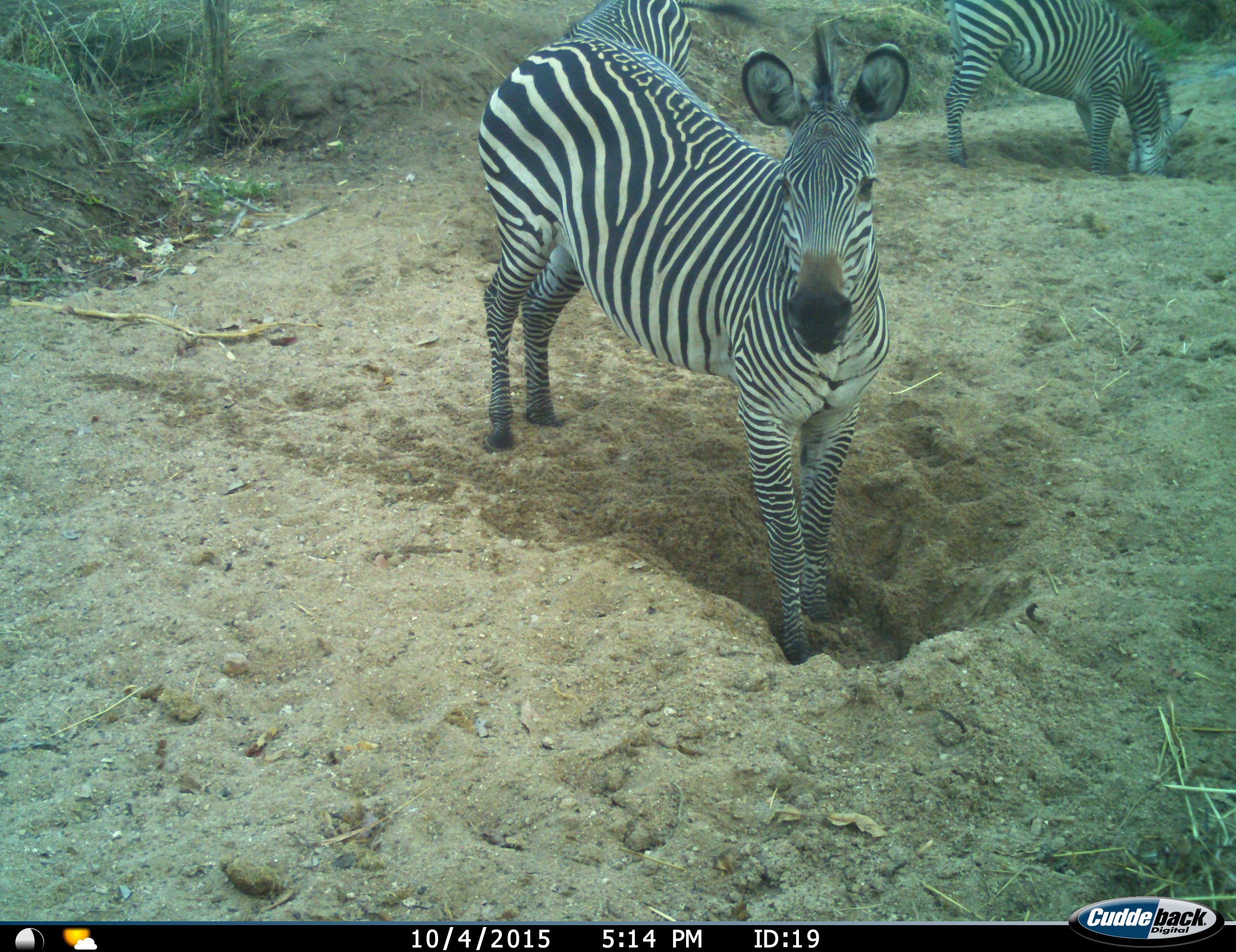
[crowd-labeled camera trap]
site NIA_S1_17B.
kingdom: Animalia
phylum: Chordata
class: Mammalia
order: Perissodactyla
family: Equidae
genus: Equus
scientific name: Equus quagga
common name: plains zebra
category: zebraplains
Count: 3.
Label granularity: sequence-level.